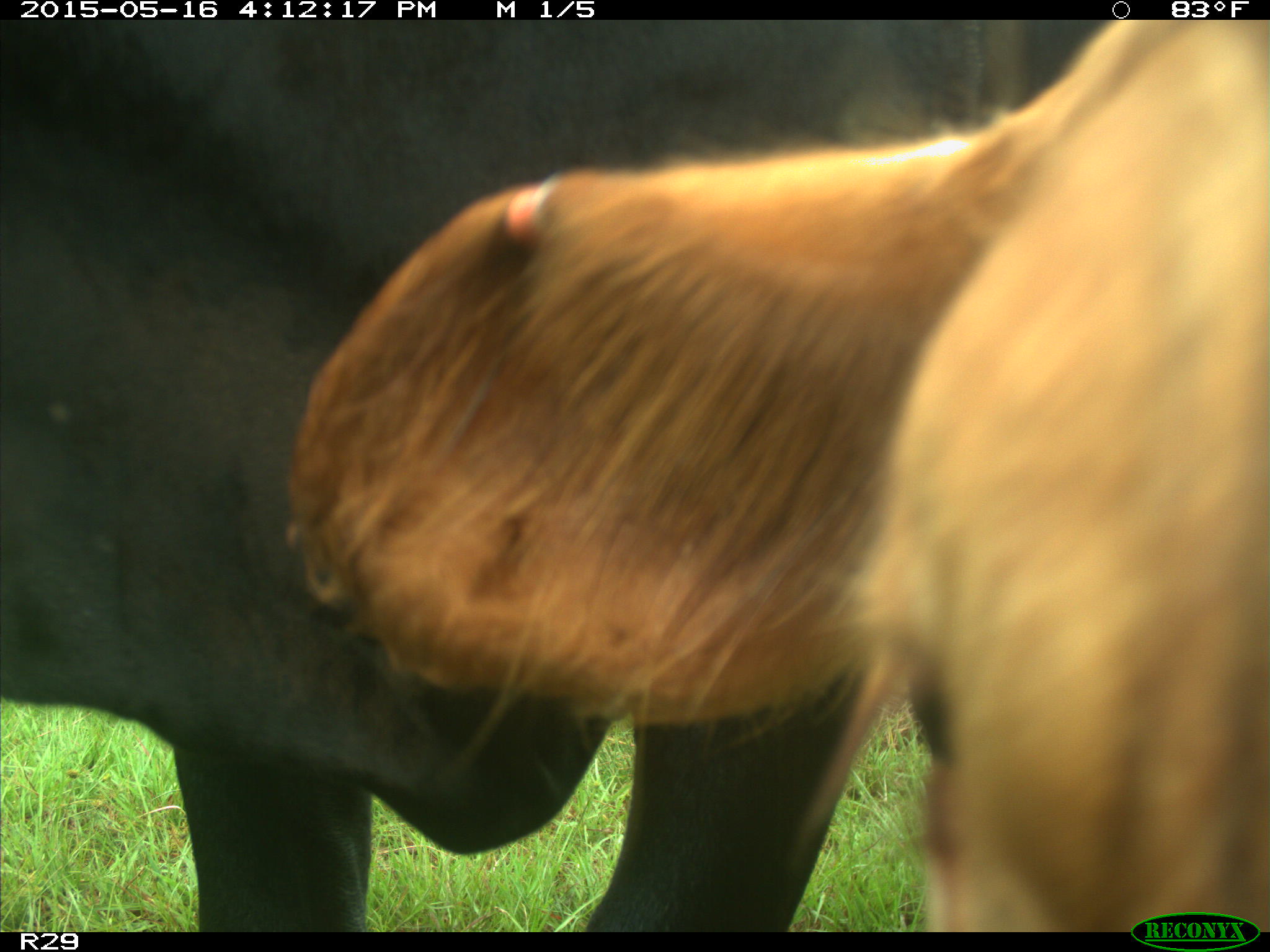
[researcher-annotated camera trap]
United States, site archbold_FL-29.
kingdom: Animalia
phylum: Chordata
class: Mammalia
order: Artiodactyla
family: Bovidae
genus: Bos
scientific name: Bos taurus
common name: domestic cow